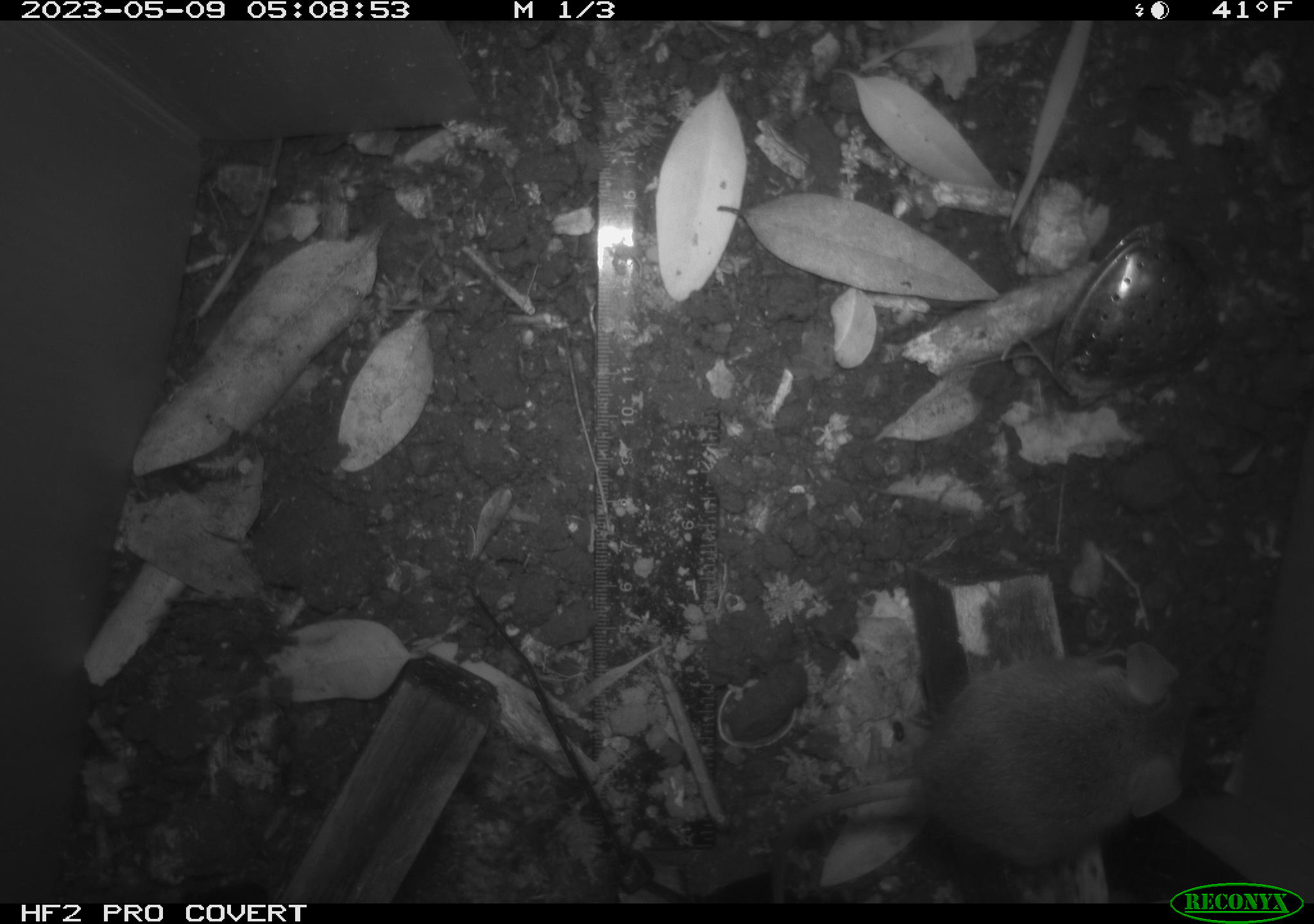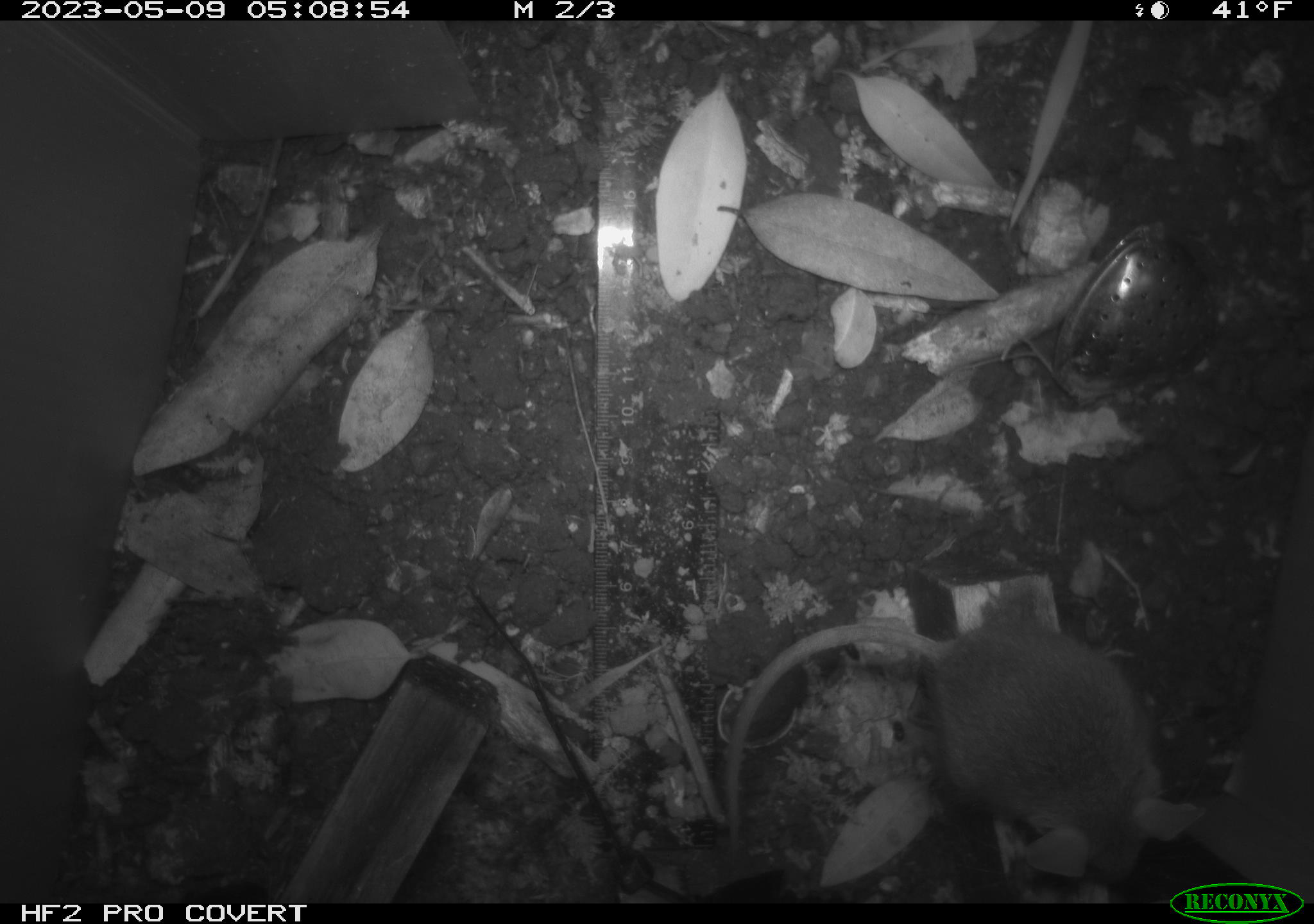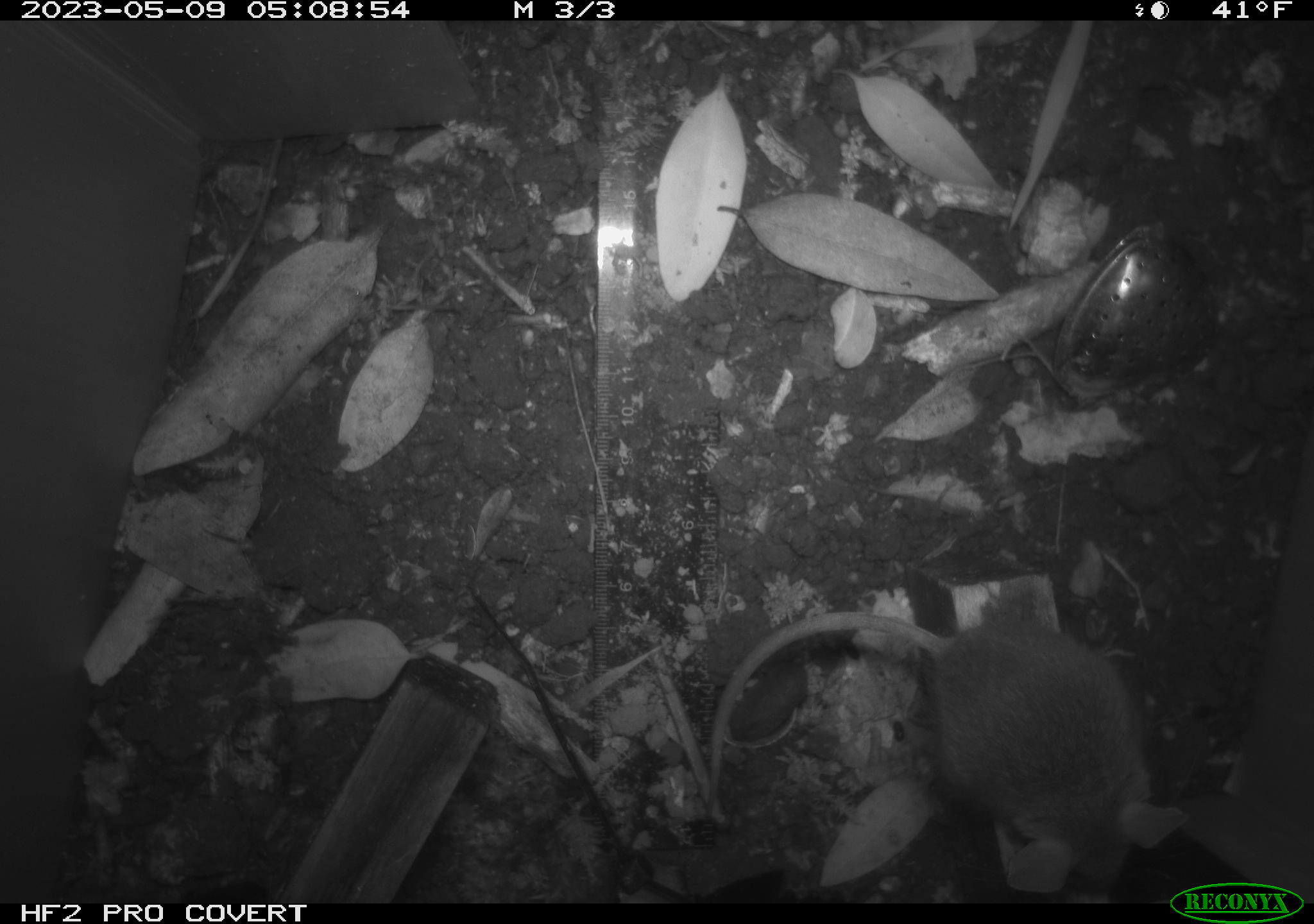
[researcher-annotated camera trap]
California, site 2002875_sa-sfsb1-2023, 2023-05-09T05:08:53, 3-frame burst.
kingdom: Animalia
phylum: Chordata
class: Mammalia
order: Rodentia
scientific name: Rodentia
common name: mouse species